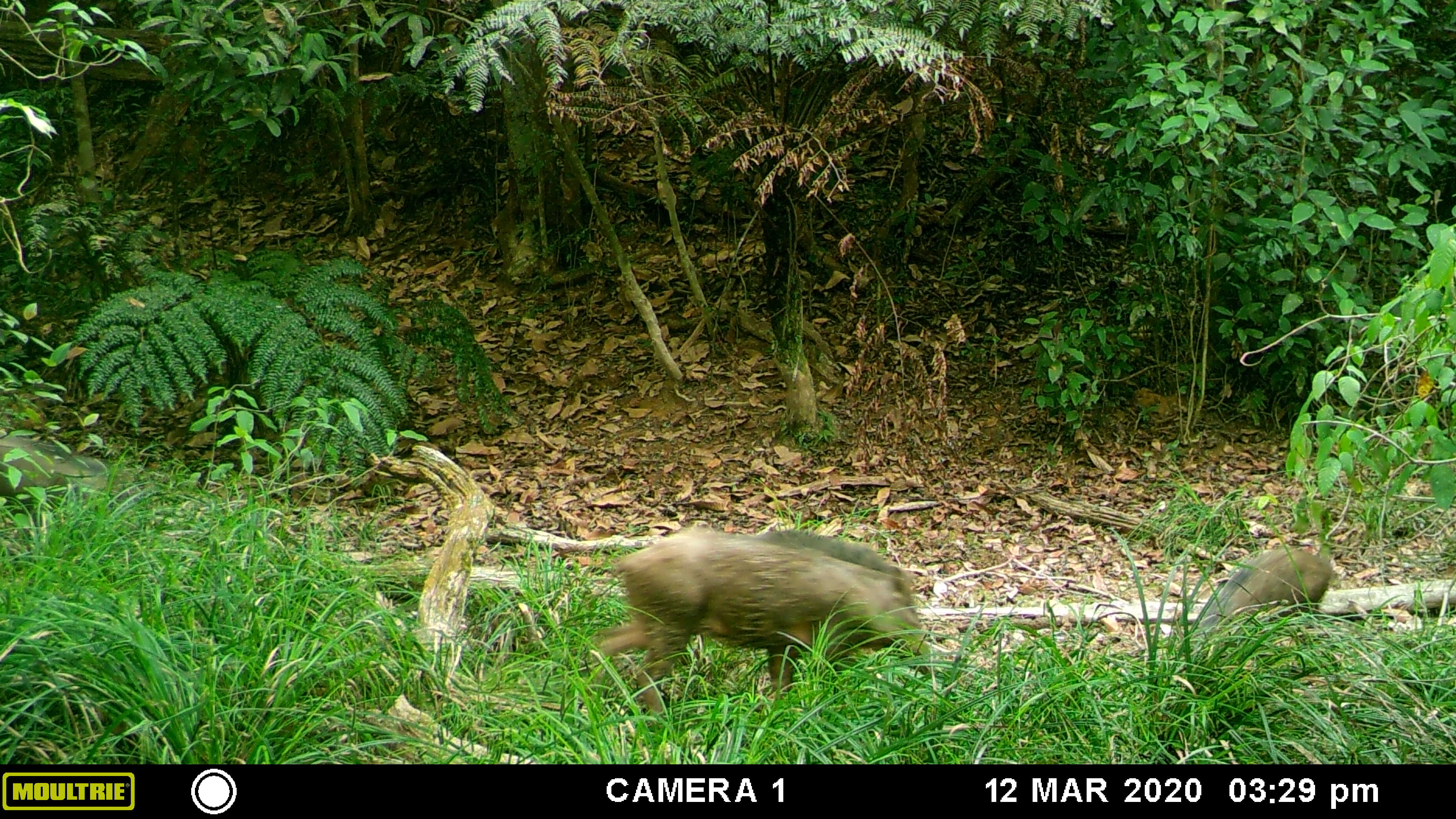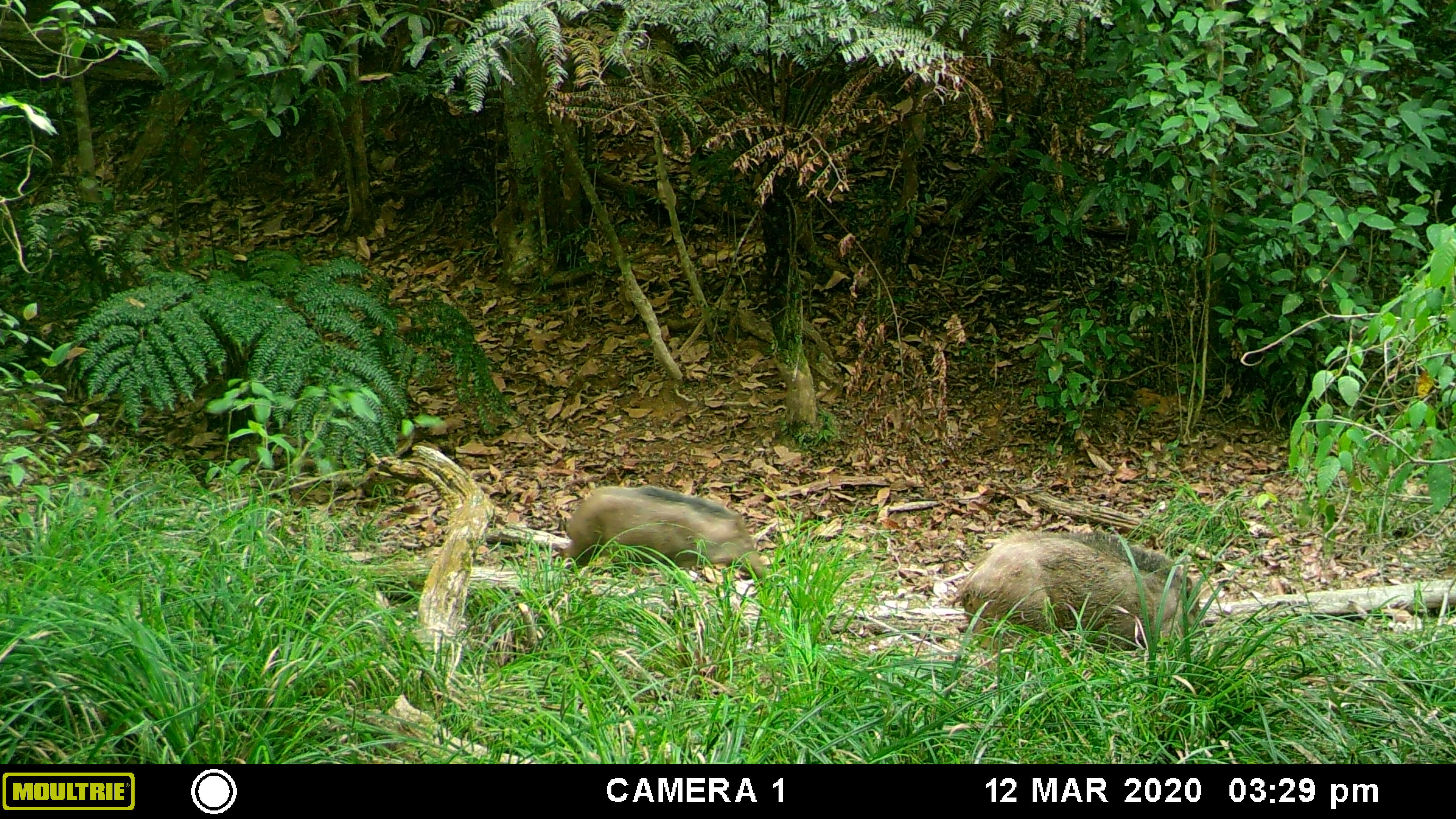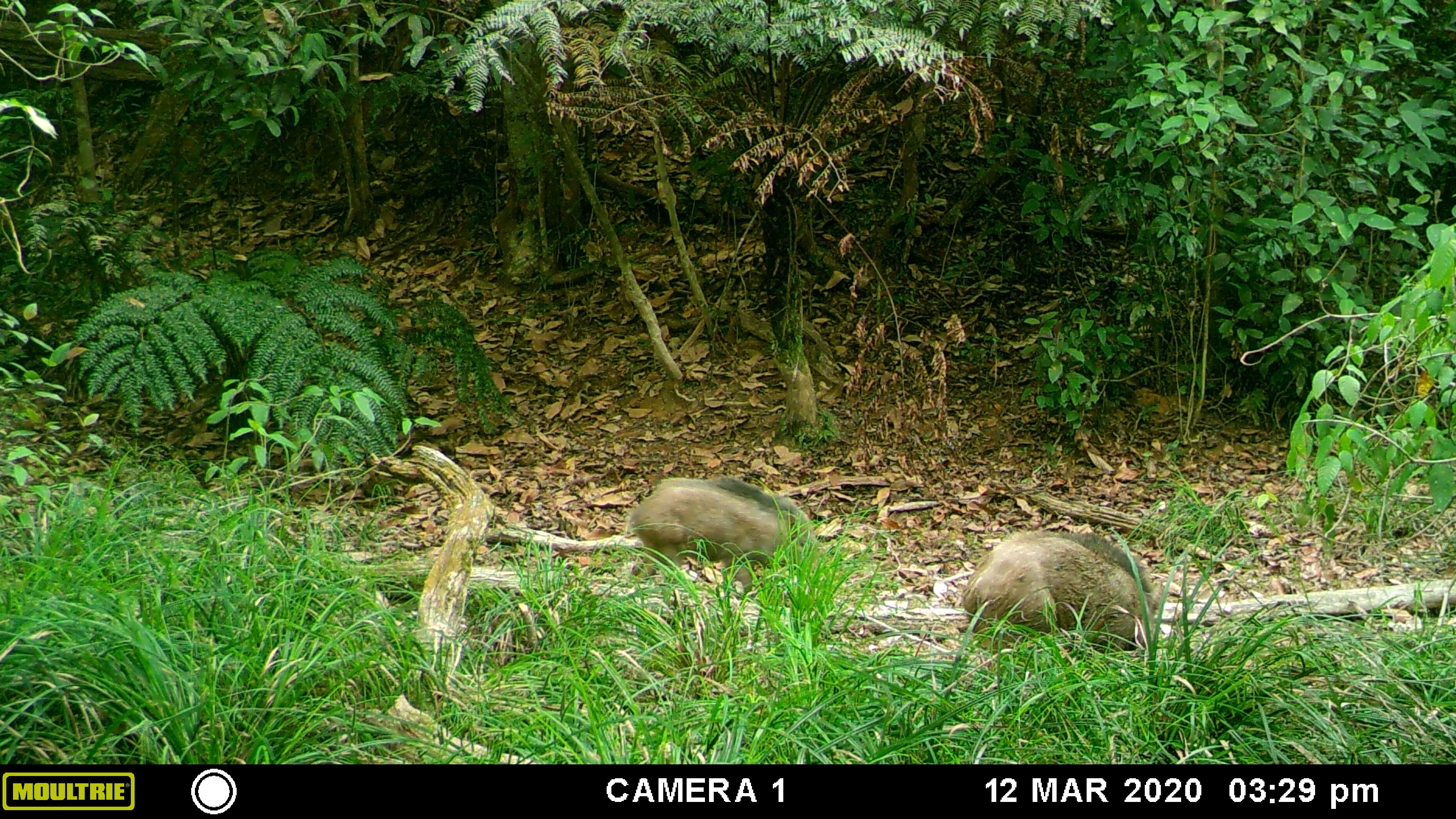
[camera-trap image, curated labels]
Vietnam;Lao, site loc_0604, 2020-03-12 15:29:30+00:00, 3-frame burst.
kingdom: Animalia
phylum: Chordata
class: Mammalia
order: Artiodactyla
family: Suidae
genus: Sus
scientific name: Sus scrofa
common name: eurasian wild pig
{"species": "eurasian wild pig (Sus scrofa)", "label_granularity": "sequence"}